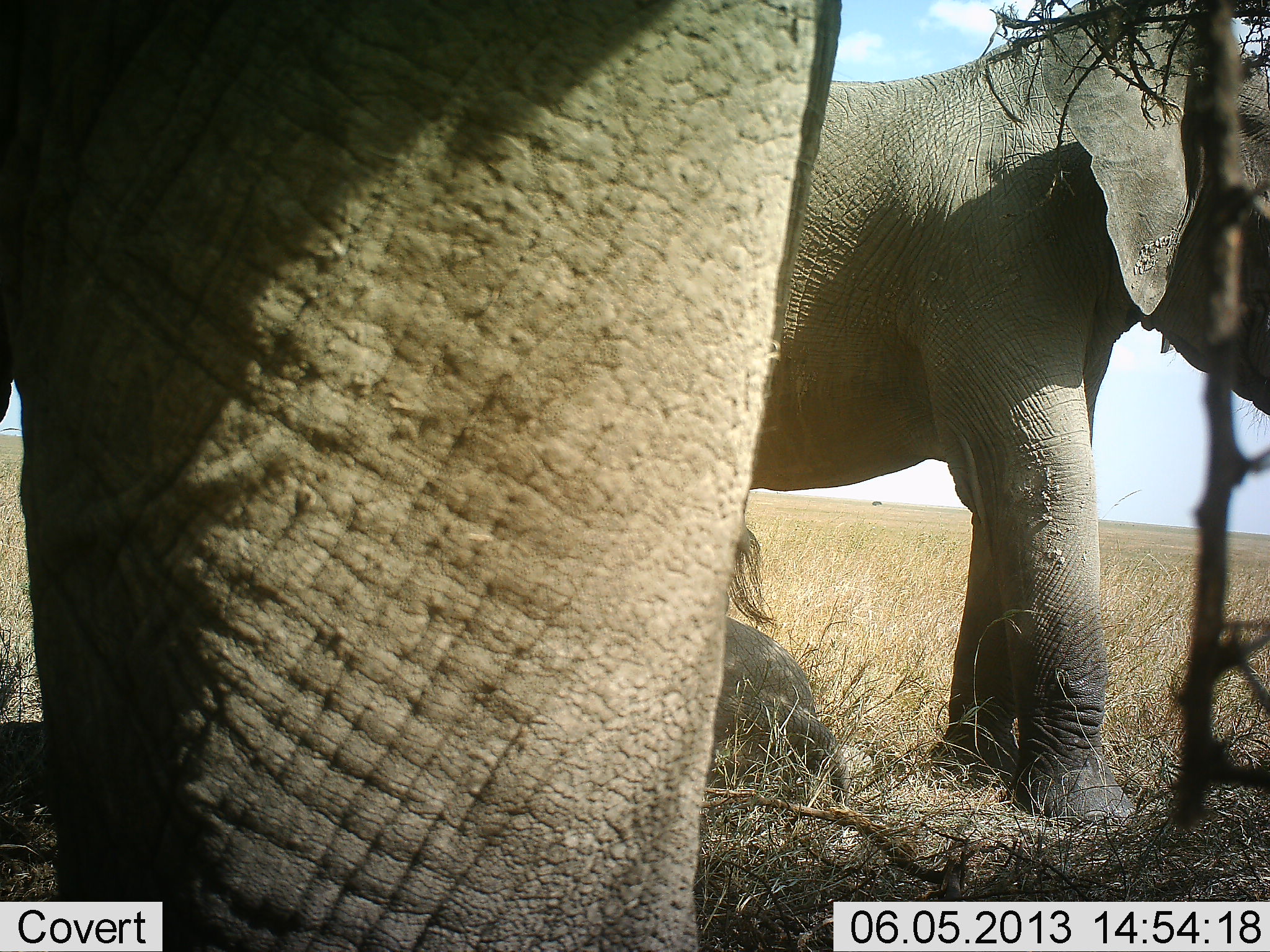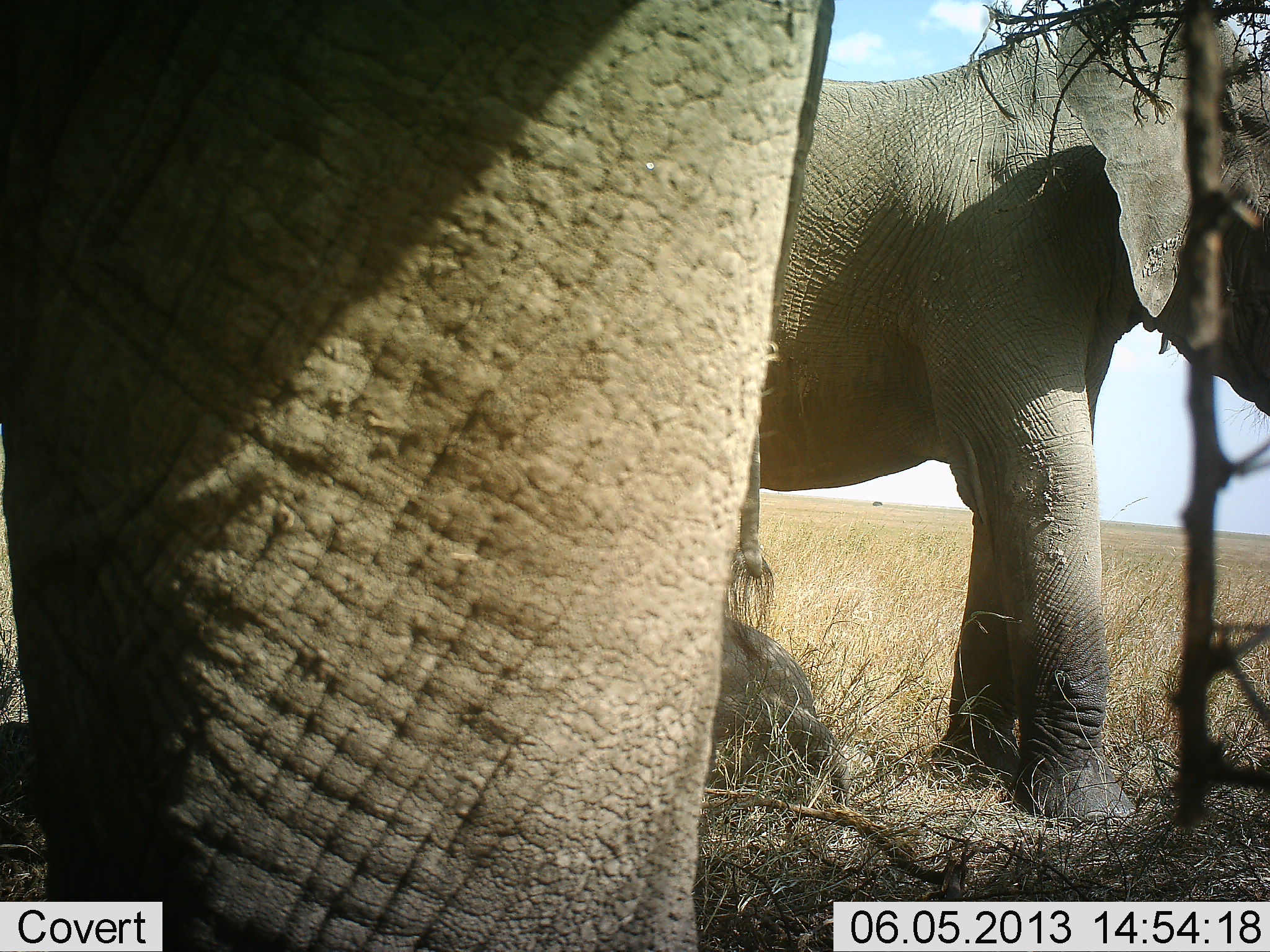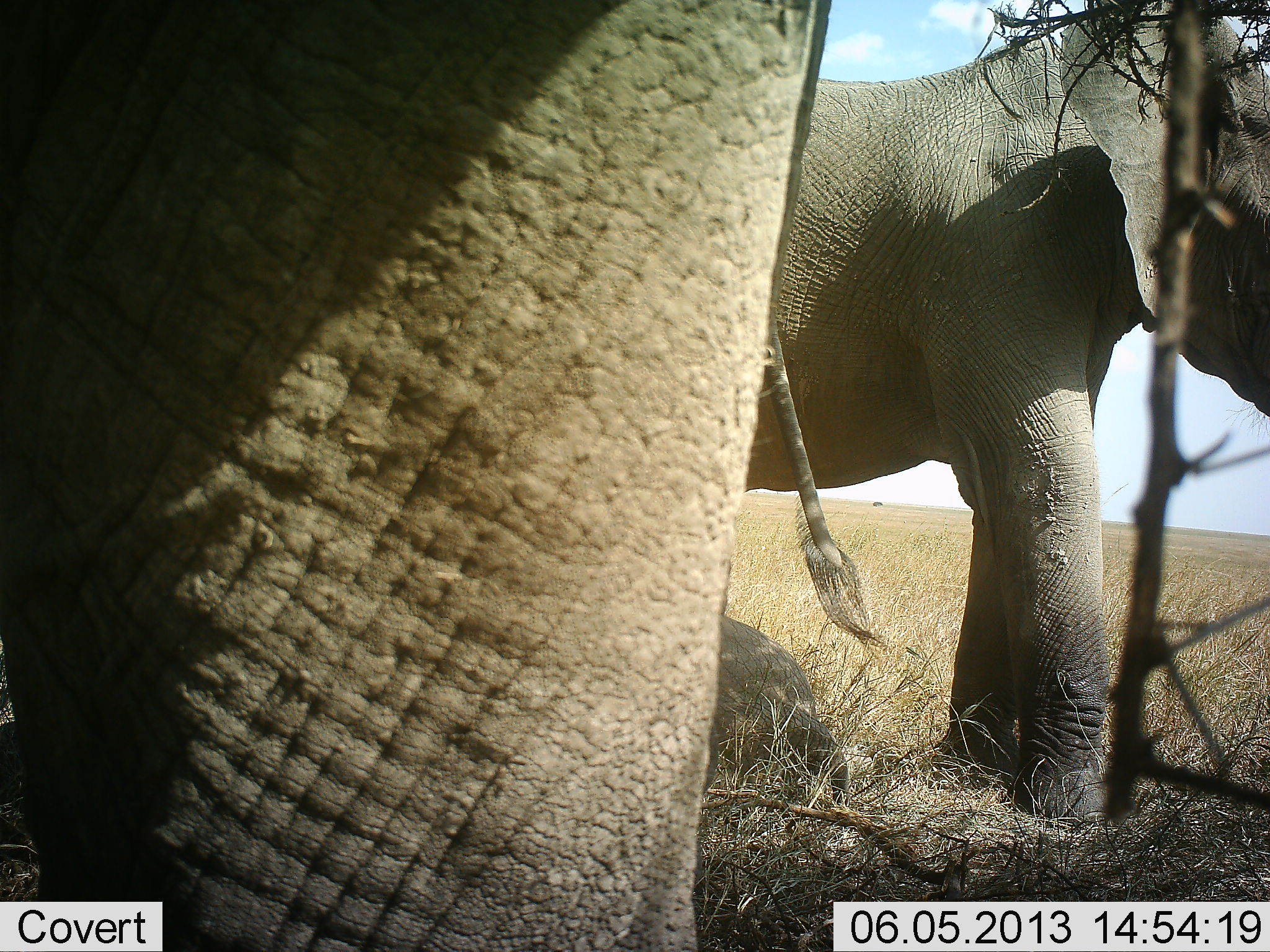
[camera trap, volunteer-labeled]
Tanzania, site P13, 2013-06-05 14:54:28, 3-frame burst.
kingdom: Animalia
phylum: Chordata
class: Mammalia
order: Proboscidea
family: Elephantidae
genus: Loxodonta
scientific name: Loxodonta africana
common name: african bush elephant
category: elephant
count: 3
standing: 81%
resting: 38%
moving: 12%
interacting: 0%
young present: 25%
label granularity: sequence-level